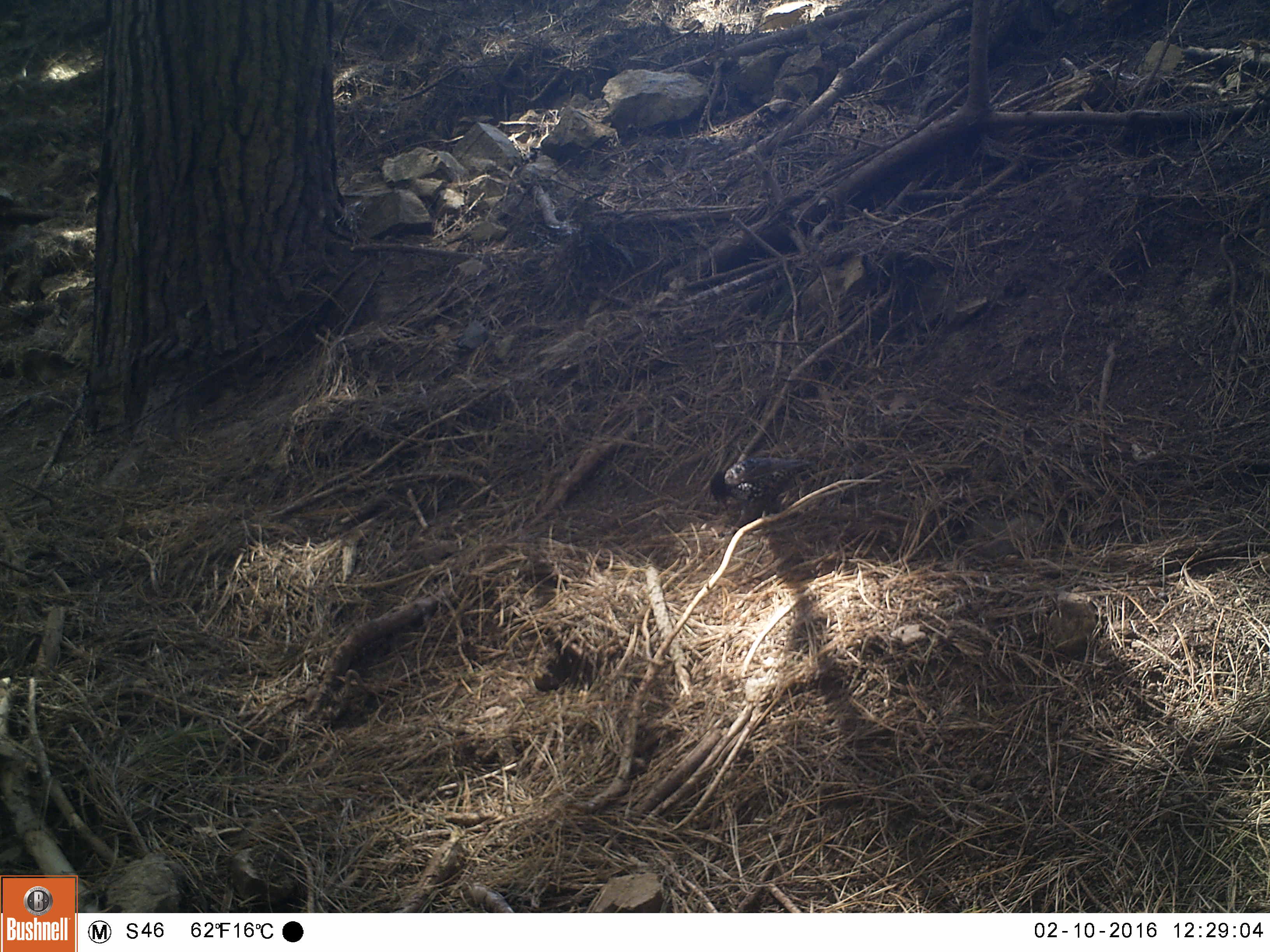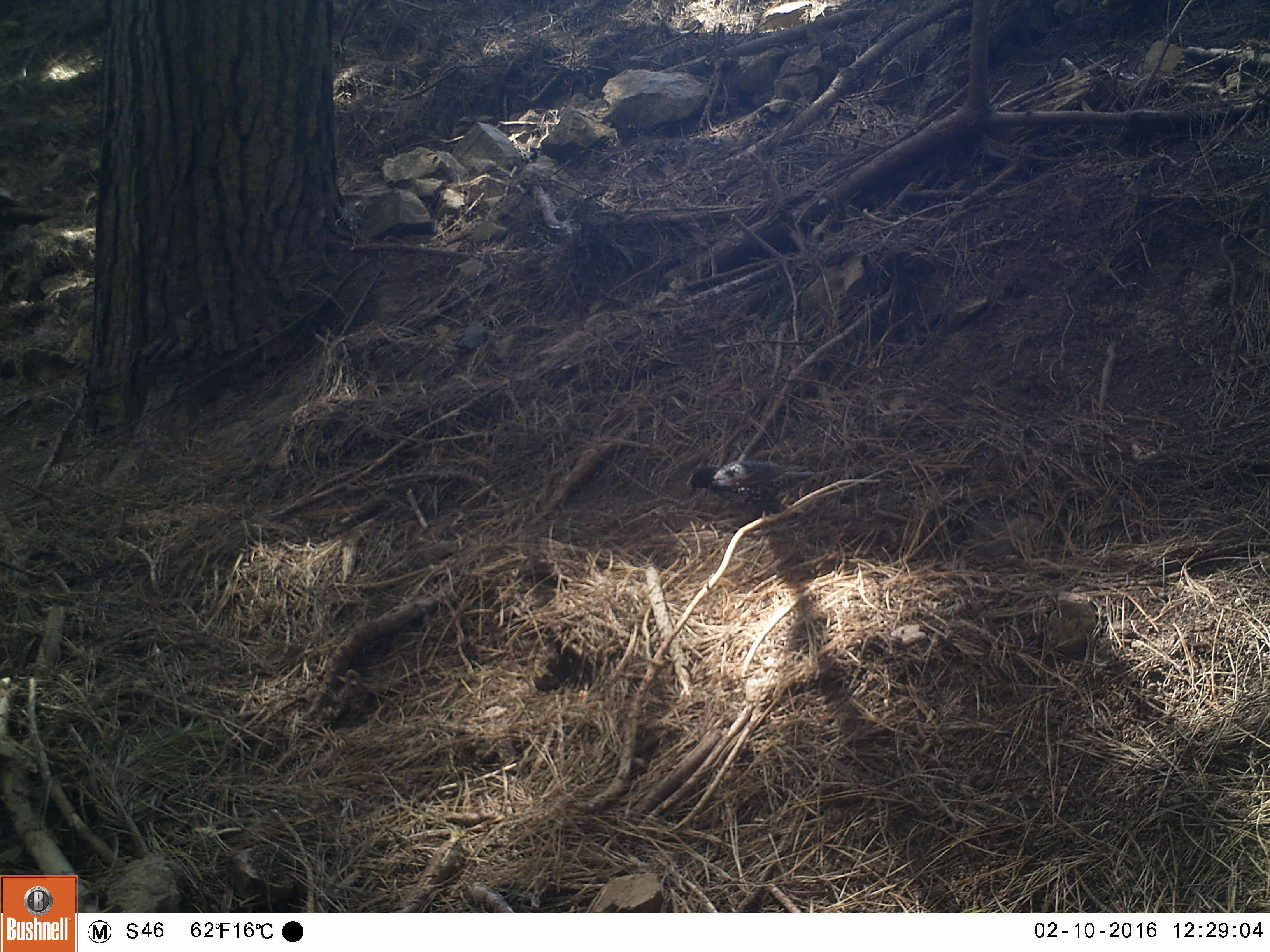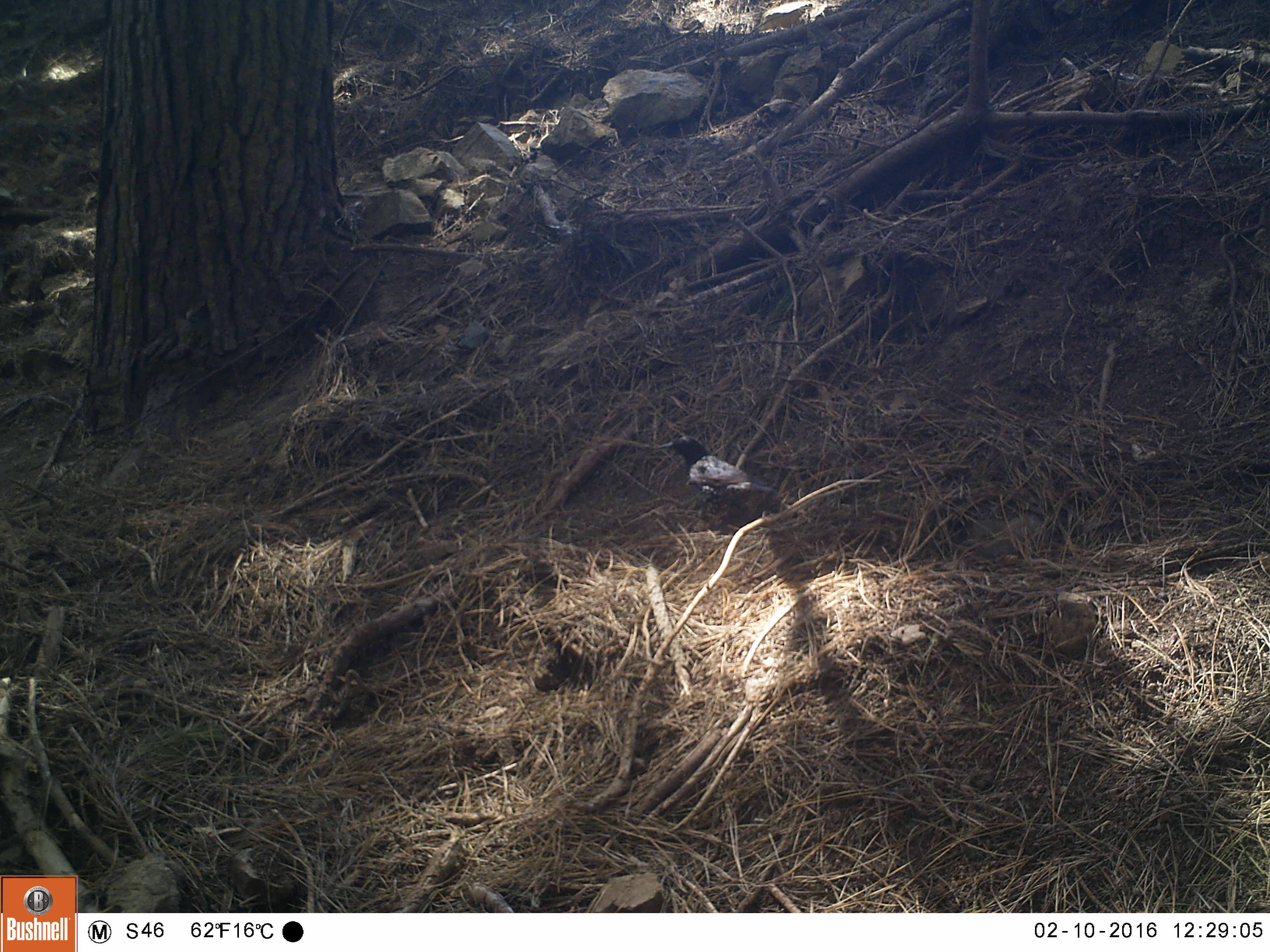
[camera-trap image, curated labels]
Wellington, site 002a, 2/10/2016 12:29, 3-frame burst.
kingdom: Animalia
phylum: Chordata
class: Aves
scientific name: Aves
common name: bird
Bird (Aves).